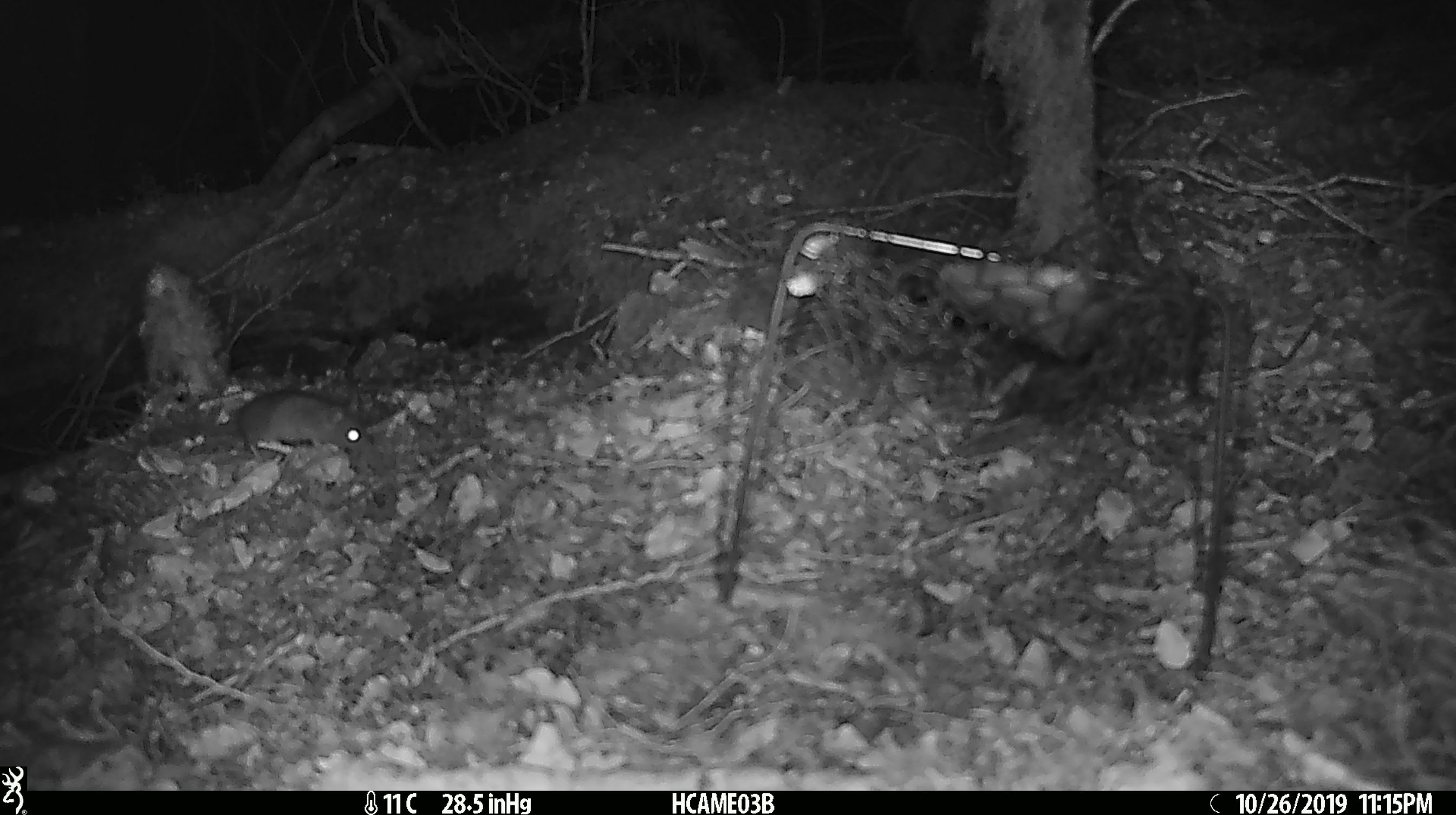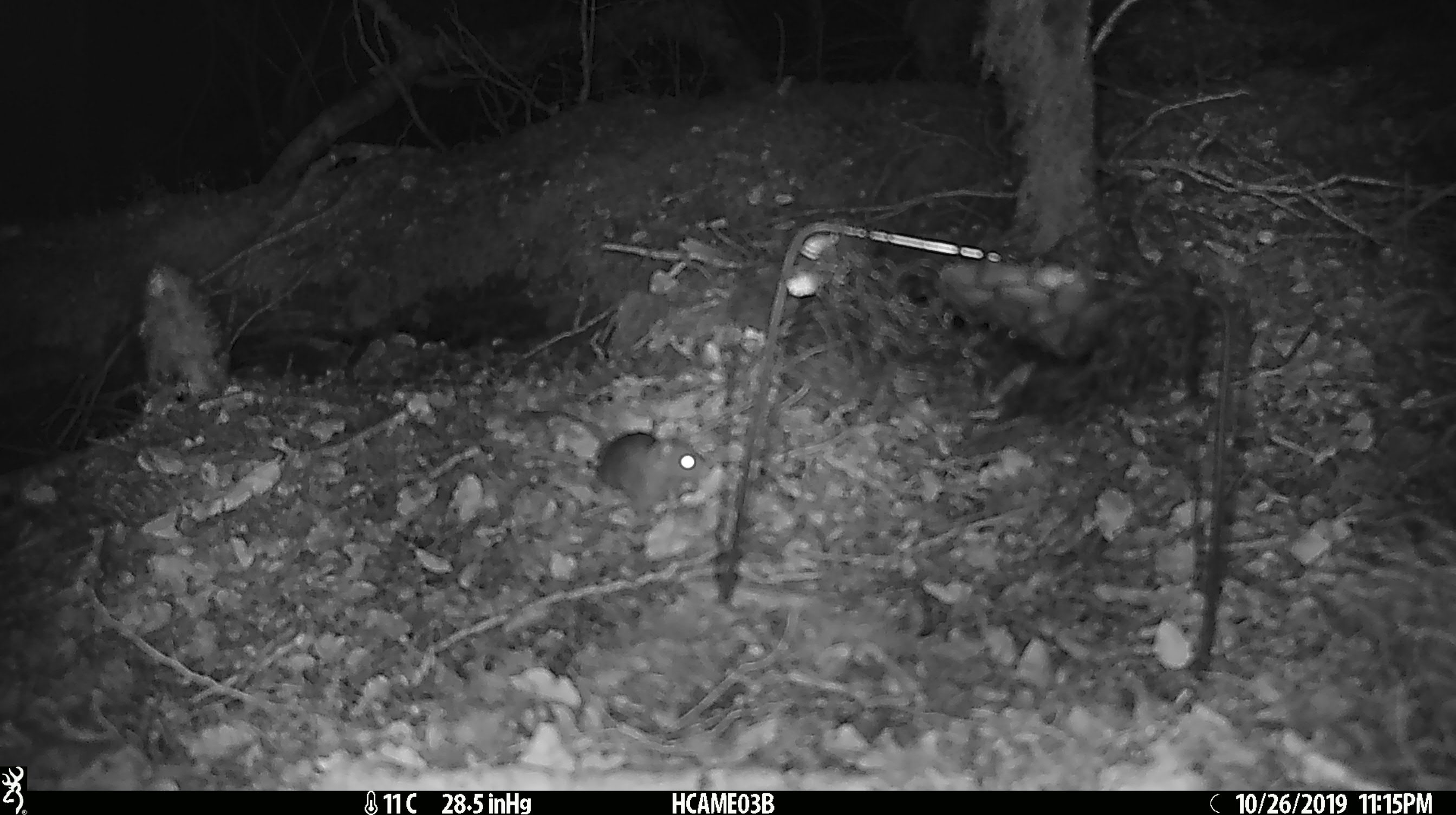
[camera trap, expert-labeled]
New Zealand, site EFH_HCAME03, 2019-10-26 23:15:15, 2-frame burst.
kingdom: Animalia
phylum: Chordata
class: Mammalia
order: Rodentia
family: Muridae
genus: Mus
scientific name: Mus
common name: mouse